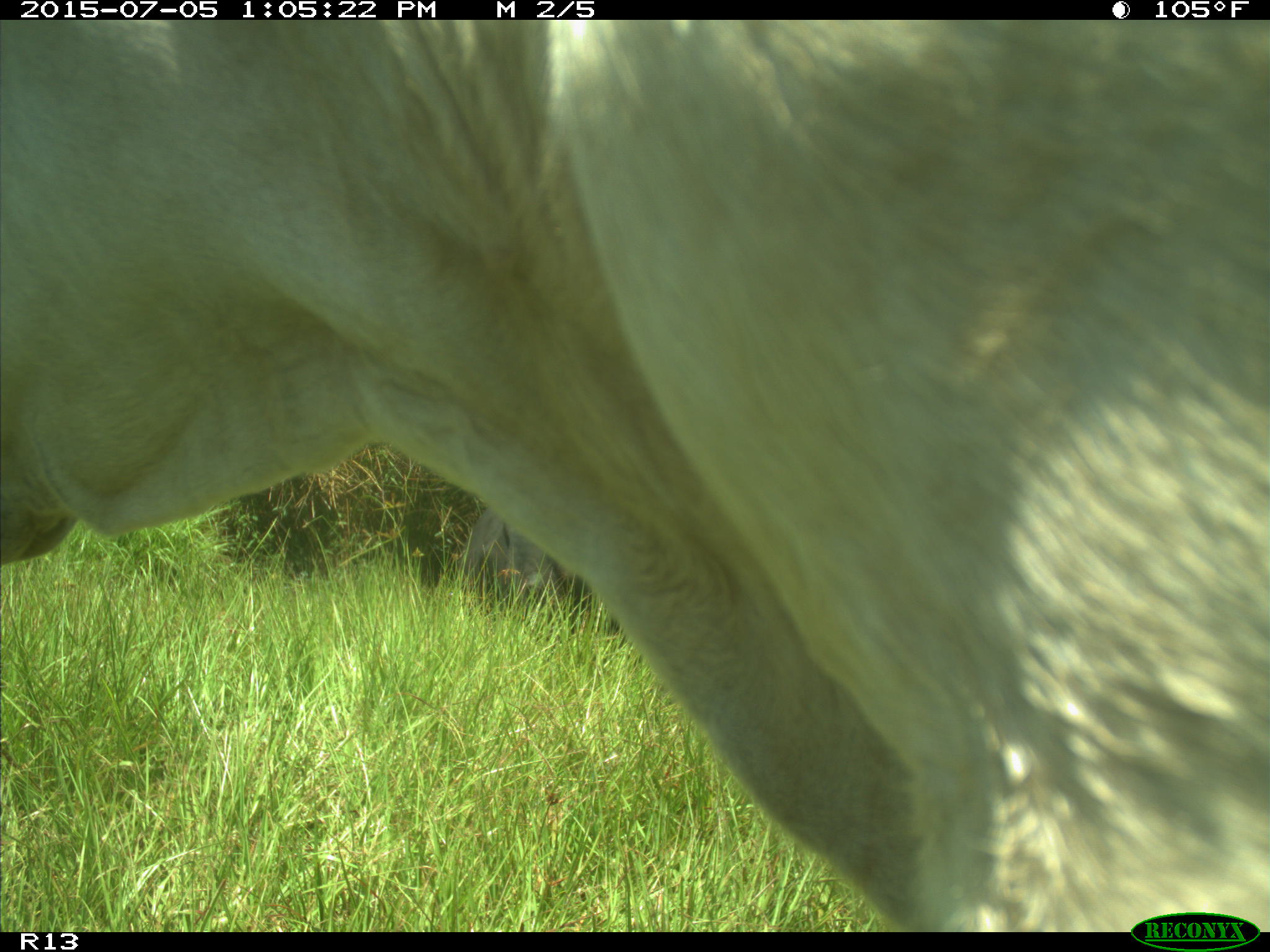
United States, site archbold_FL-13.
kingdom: Animalia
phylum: Chordata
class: Mammalia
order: Artiodactyla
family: Bovidae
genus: Bos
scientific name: Bos taurus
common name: domestic cow